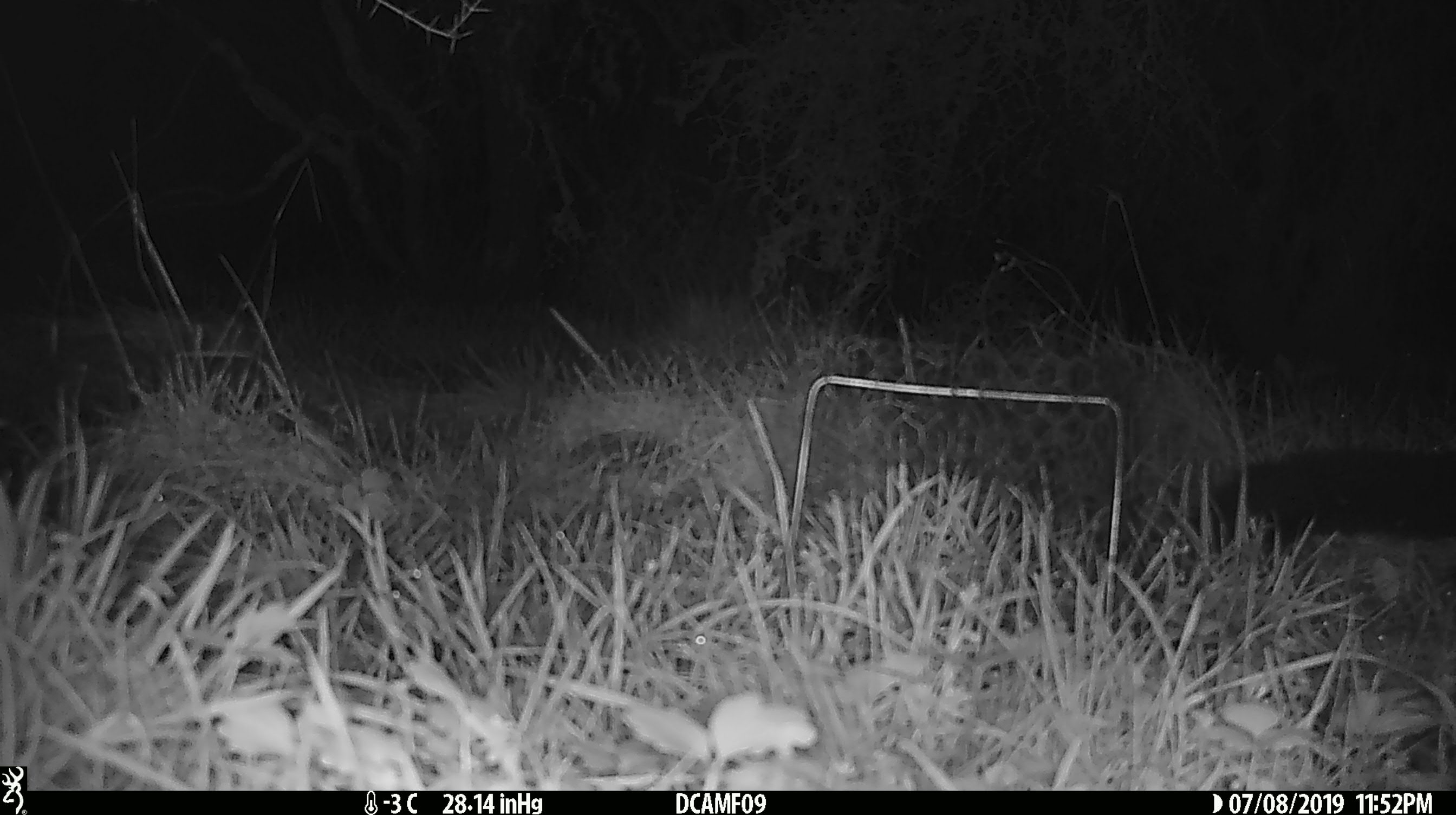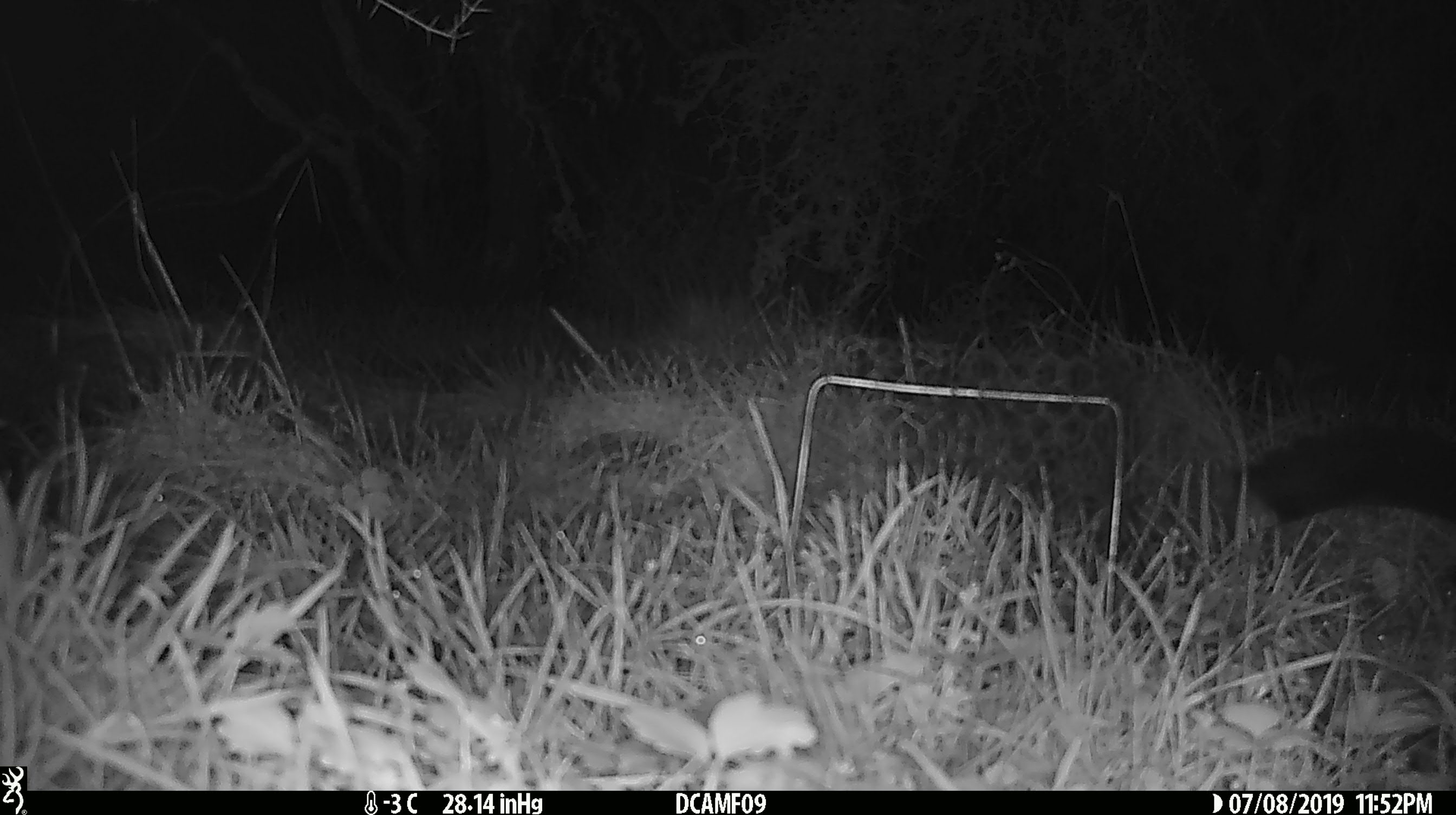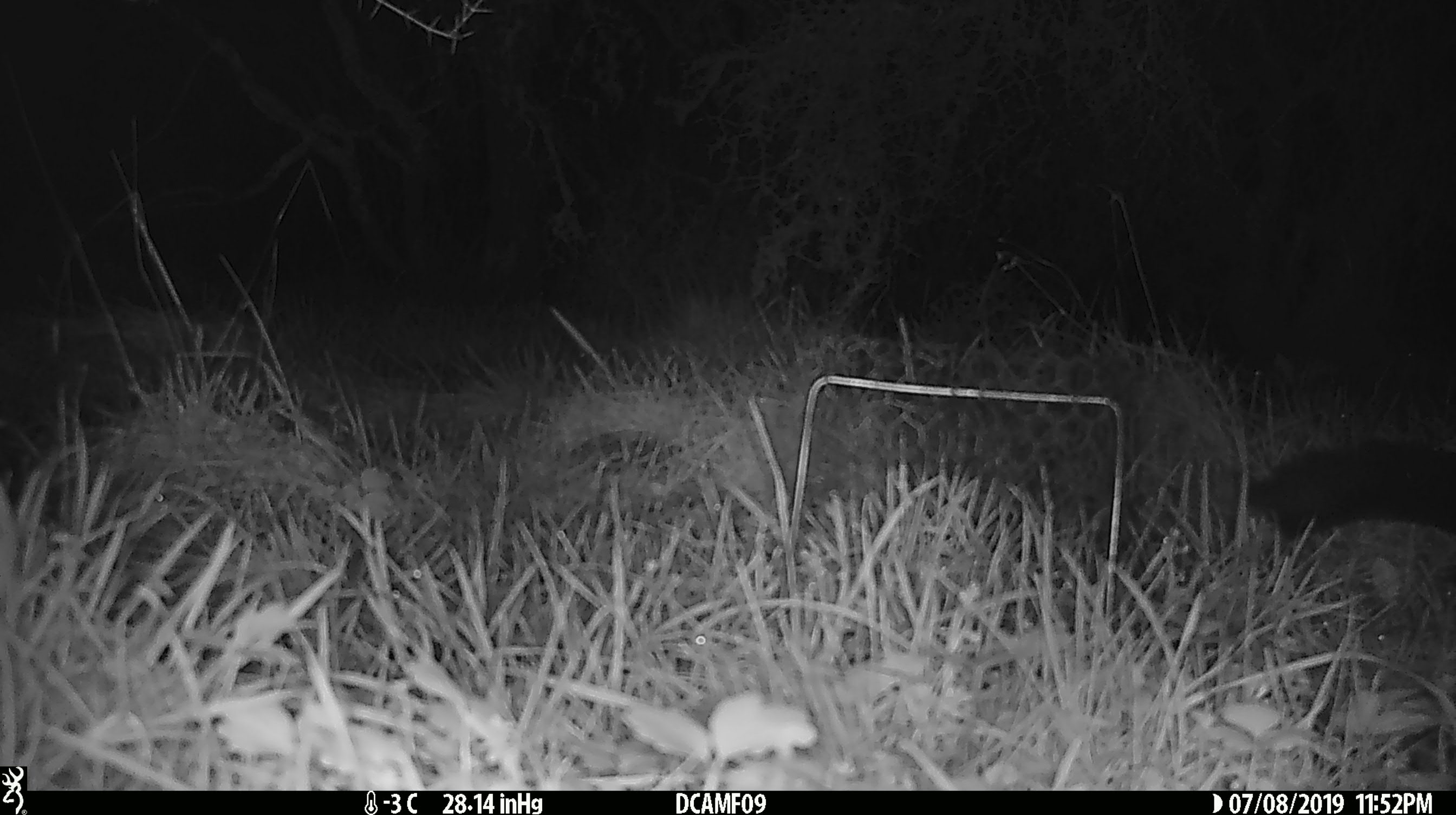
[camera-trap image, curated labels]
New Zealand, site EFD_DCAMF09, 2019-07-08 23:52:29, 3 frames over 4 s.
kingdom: Animalia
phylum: Chordata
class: Mammalia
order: Diprotodontia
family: Phalangeridae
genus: Trichosurus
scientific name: Trichosurus vulpecula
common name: common brushtail possum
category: possum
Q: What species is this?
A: Possum (common brushtail possum) (Trichosurus vulpecula).